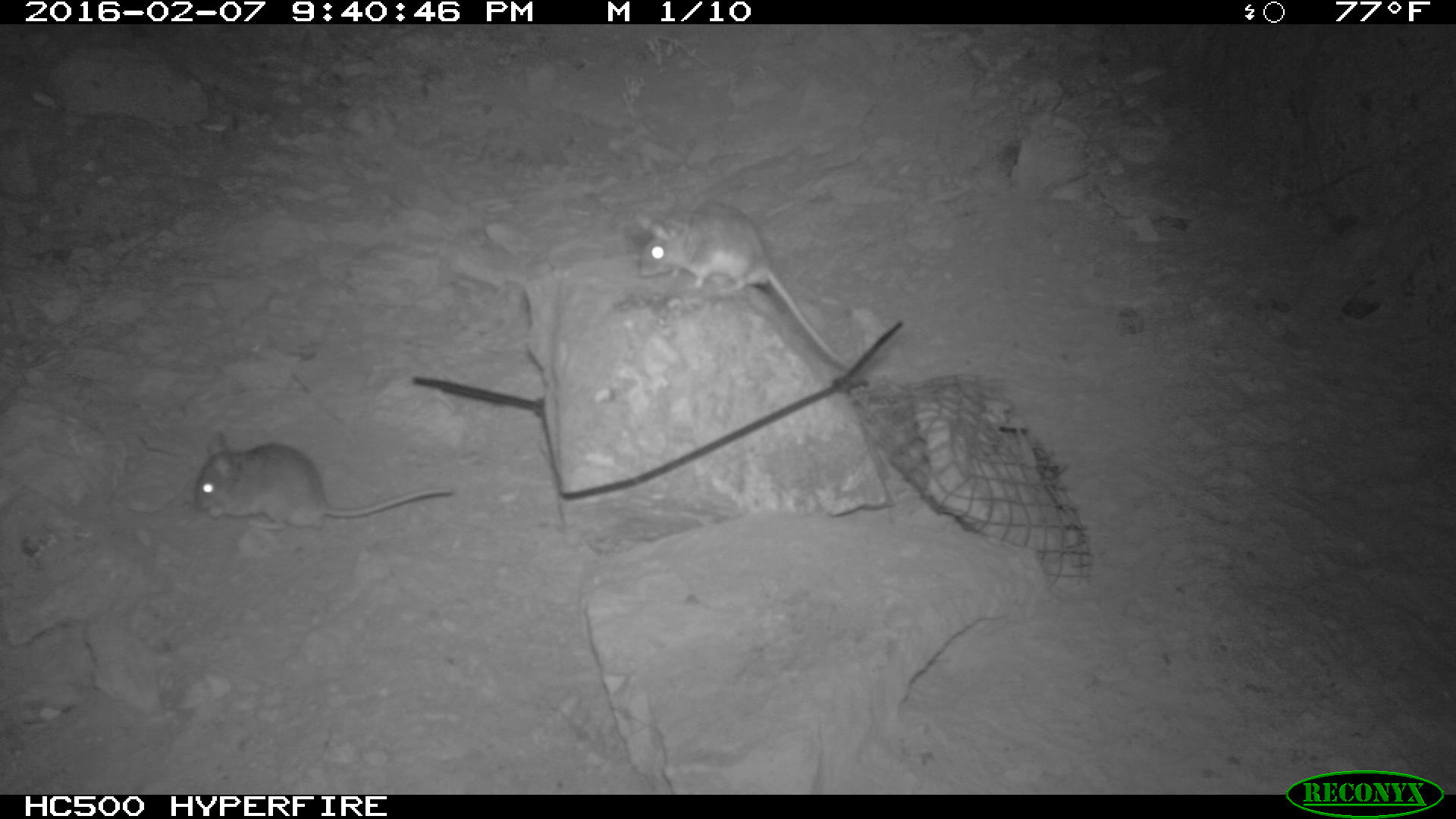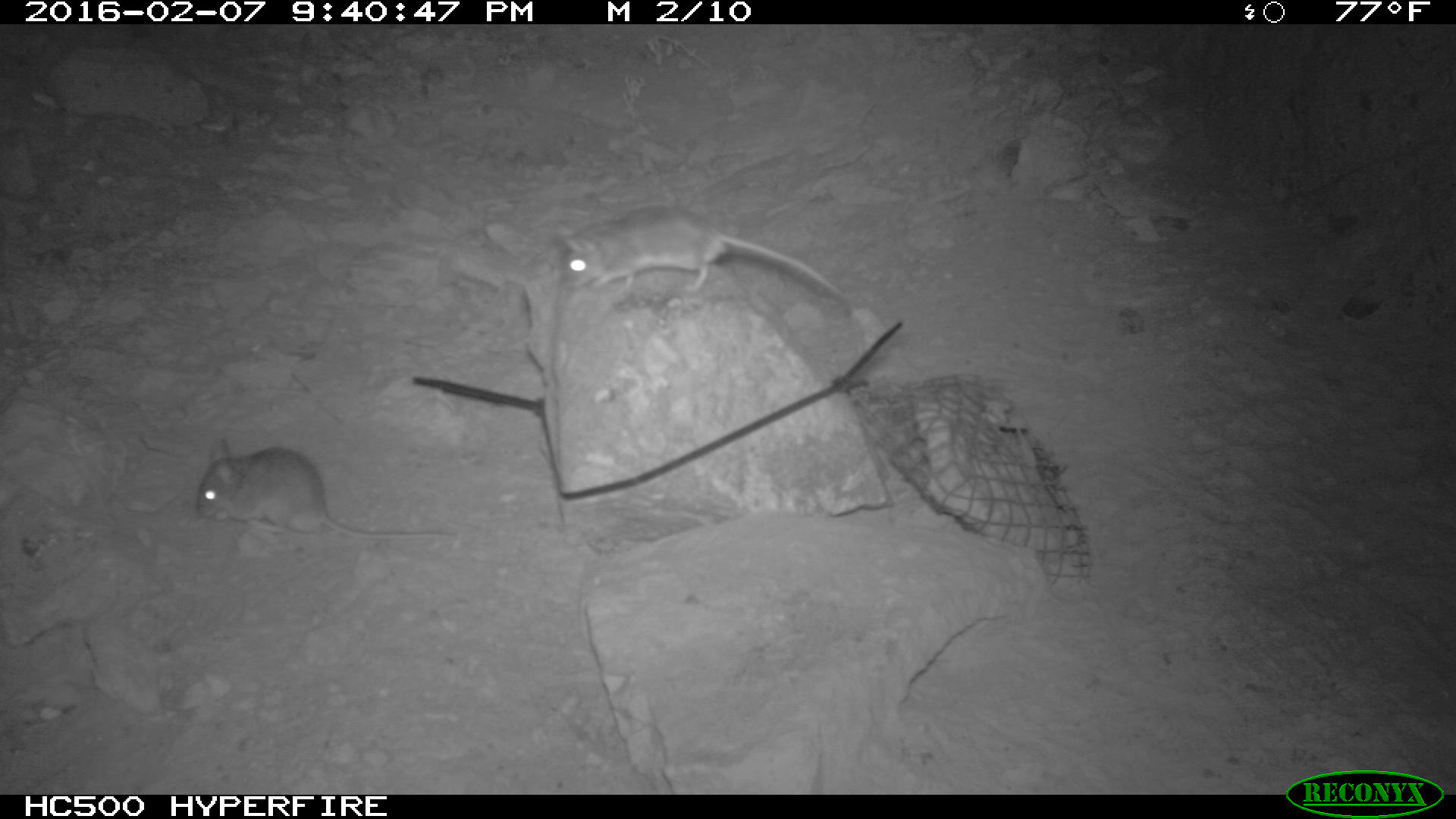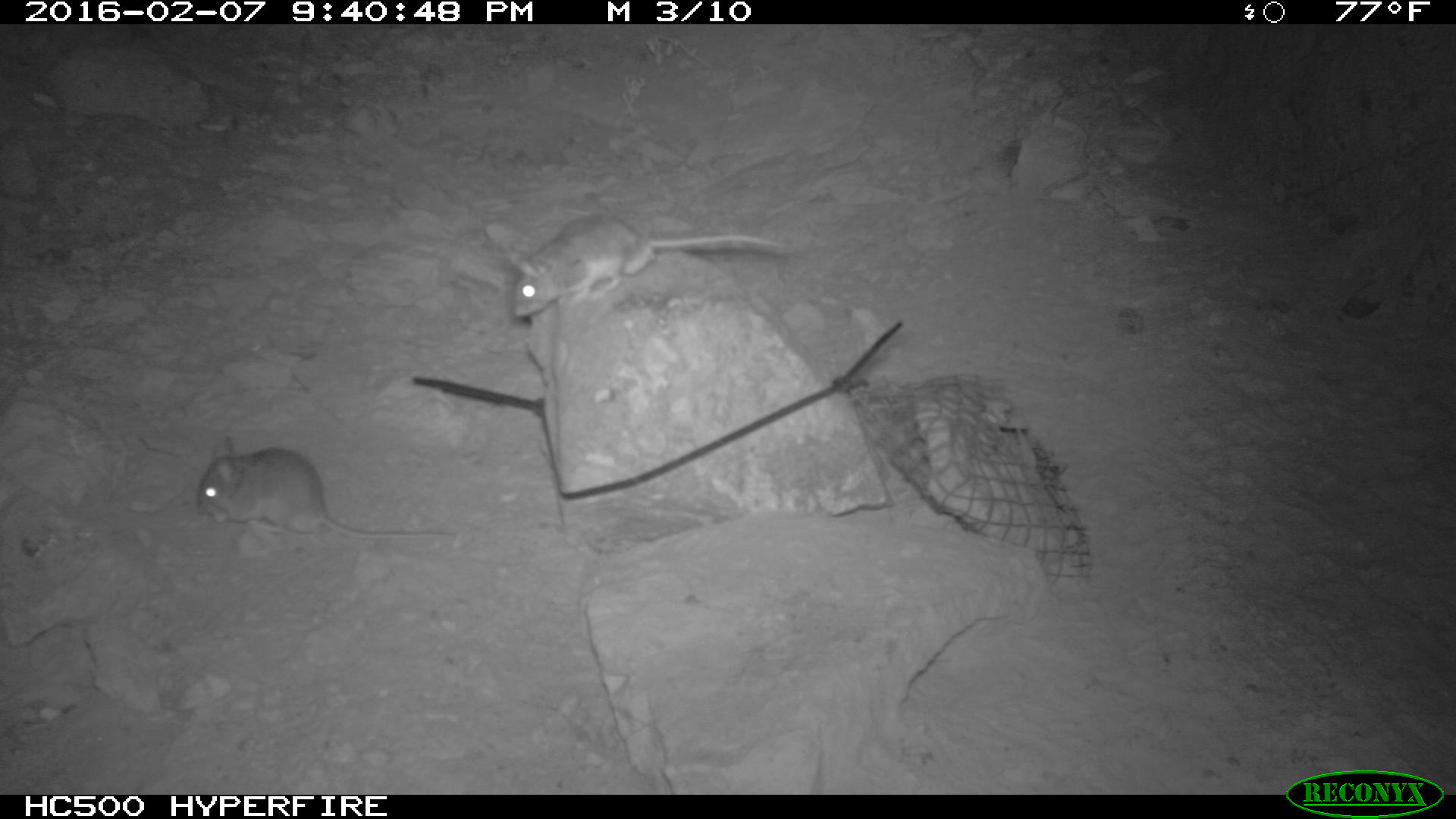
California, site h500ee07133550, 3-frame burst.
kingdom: Animalia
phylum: Chordata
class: Mammalia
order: Rodentia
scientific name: Rodentia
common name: rodent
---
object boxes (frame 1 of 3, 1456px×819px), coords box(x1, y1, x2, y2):
rodent: box(633, 196, 851, 372); box(197, 428, 455, 532)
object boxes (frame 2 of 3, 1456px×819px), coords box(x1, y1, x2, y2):
rodent: box(557, 204, 851, 303); box(195, 436, 455, 540)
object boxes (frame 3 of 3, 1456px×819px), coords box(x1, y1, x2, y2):
rodent: box(513, 211, 786, 318); box(195, 434, 453, 538)